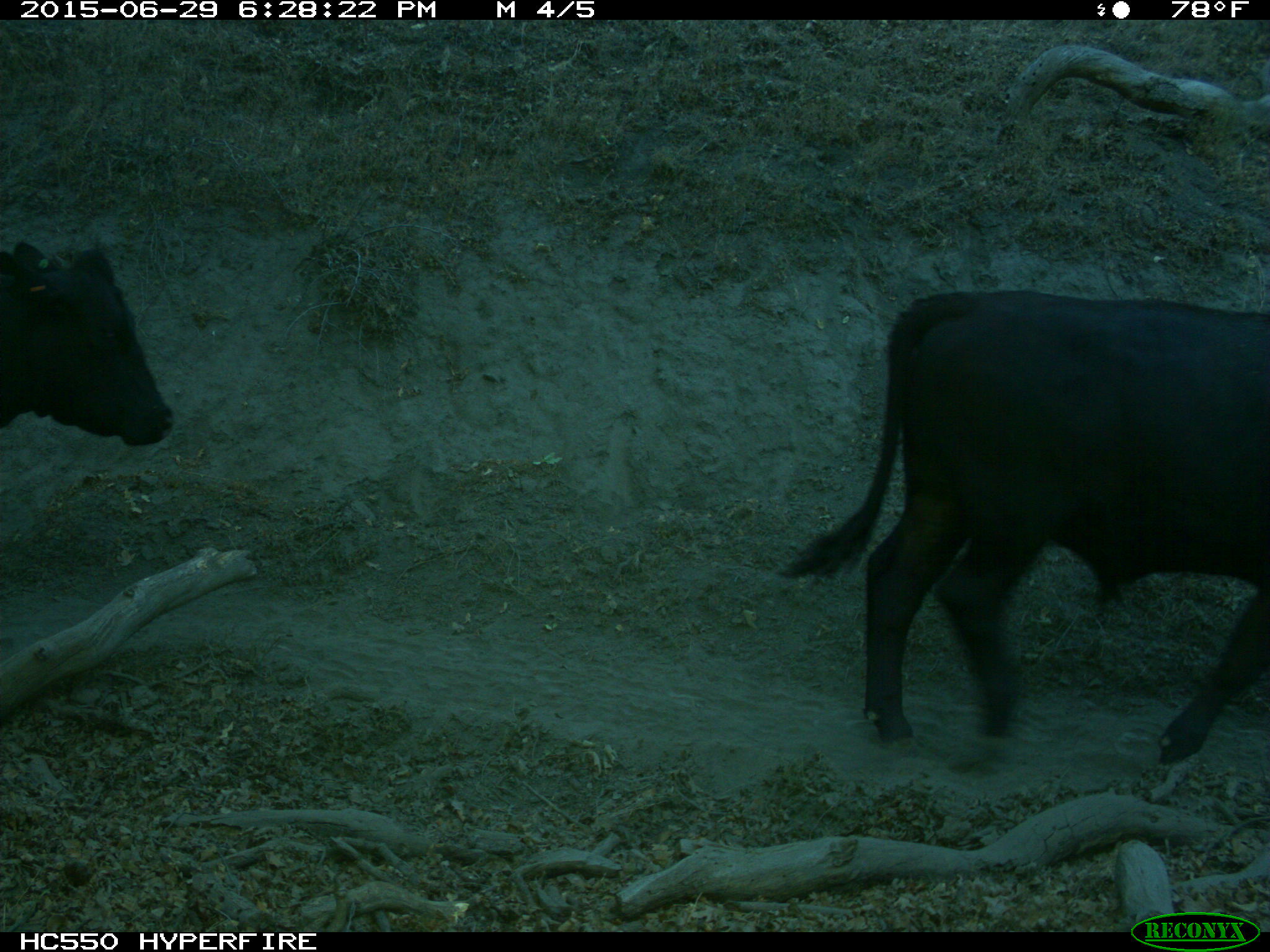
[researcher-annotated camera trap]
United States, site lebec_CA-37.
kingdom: Animalia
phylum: Chordata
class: Mammalia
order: Artiodactyla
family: Bovidae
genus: Bos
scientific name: Bos taurus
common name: domestic cow